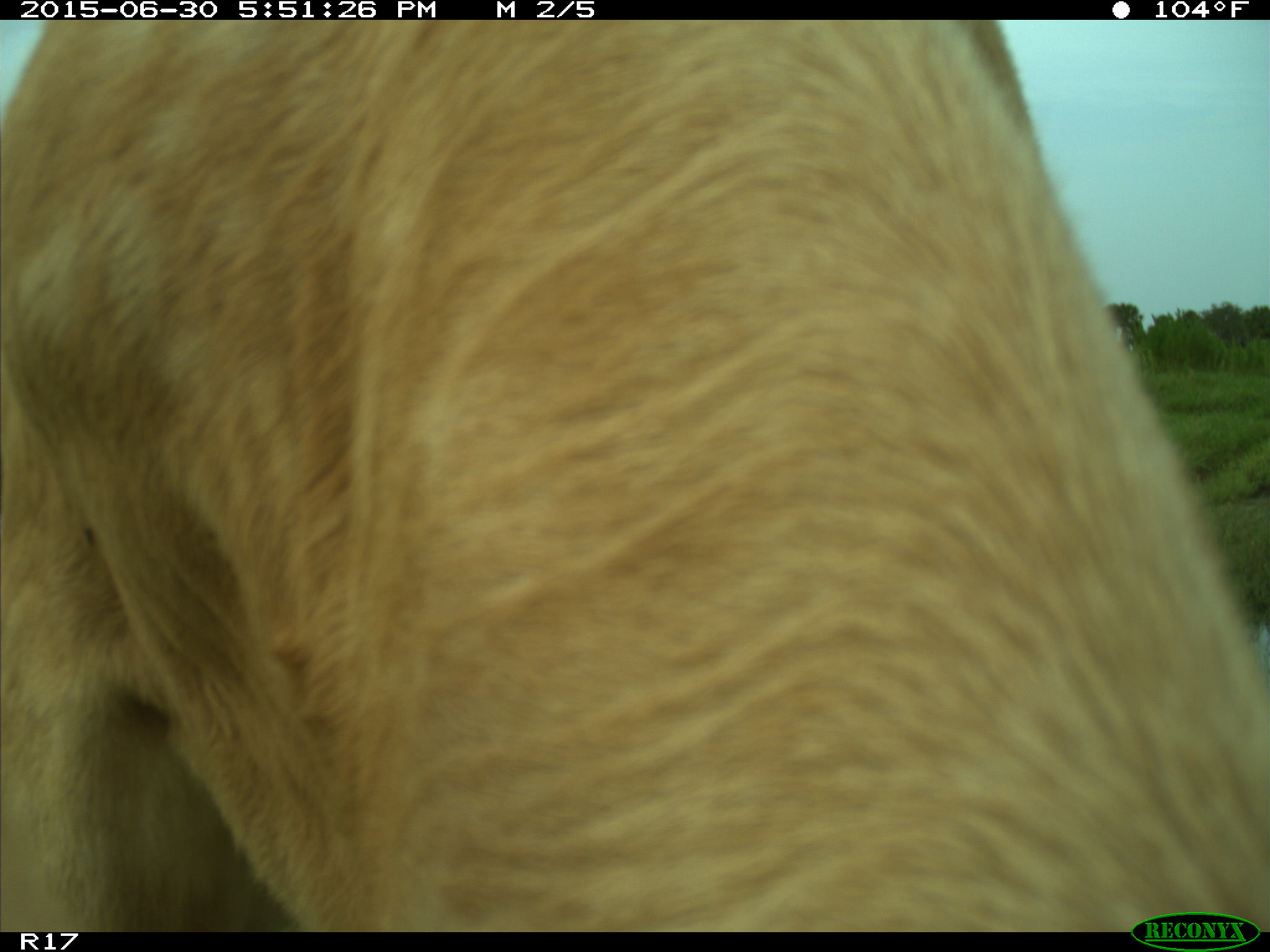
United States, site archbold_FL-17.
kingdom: Animalia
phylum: Chordata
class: Mammalia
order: Artiodactyla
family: Bovidae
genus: Bos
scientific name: Bos taurus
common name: domestic cow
Bos taurus (domestic cow).